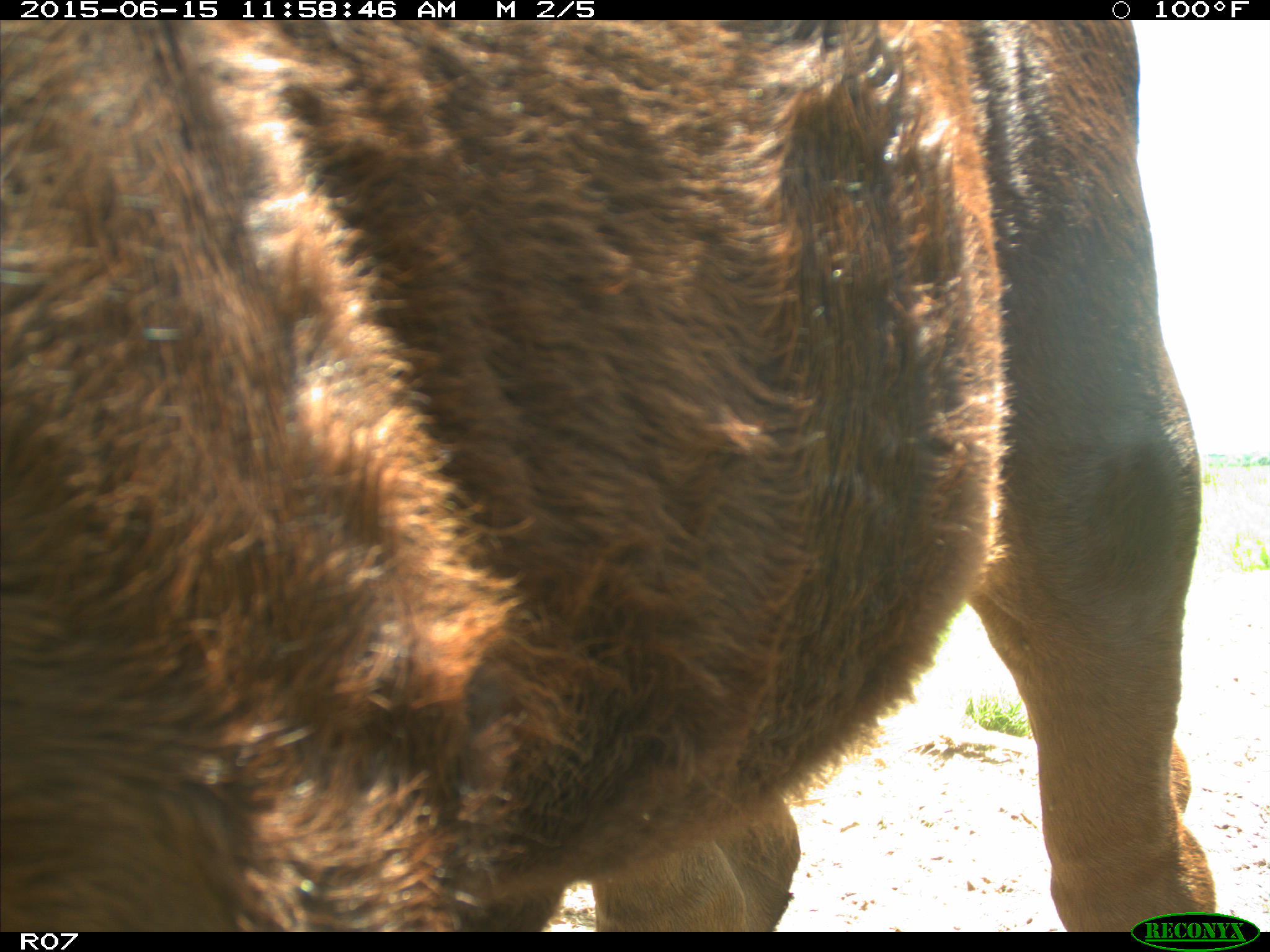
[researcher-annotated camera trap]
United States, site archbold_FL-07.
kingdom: Animalia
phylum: Chordata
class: Mammalia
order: Artiodactyla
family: Bovidae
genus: Bos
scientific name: Bos taurus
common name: domestic cow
Bos taurus (domestic cow).